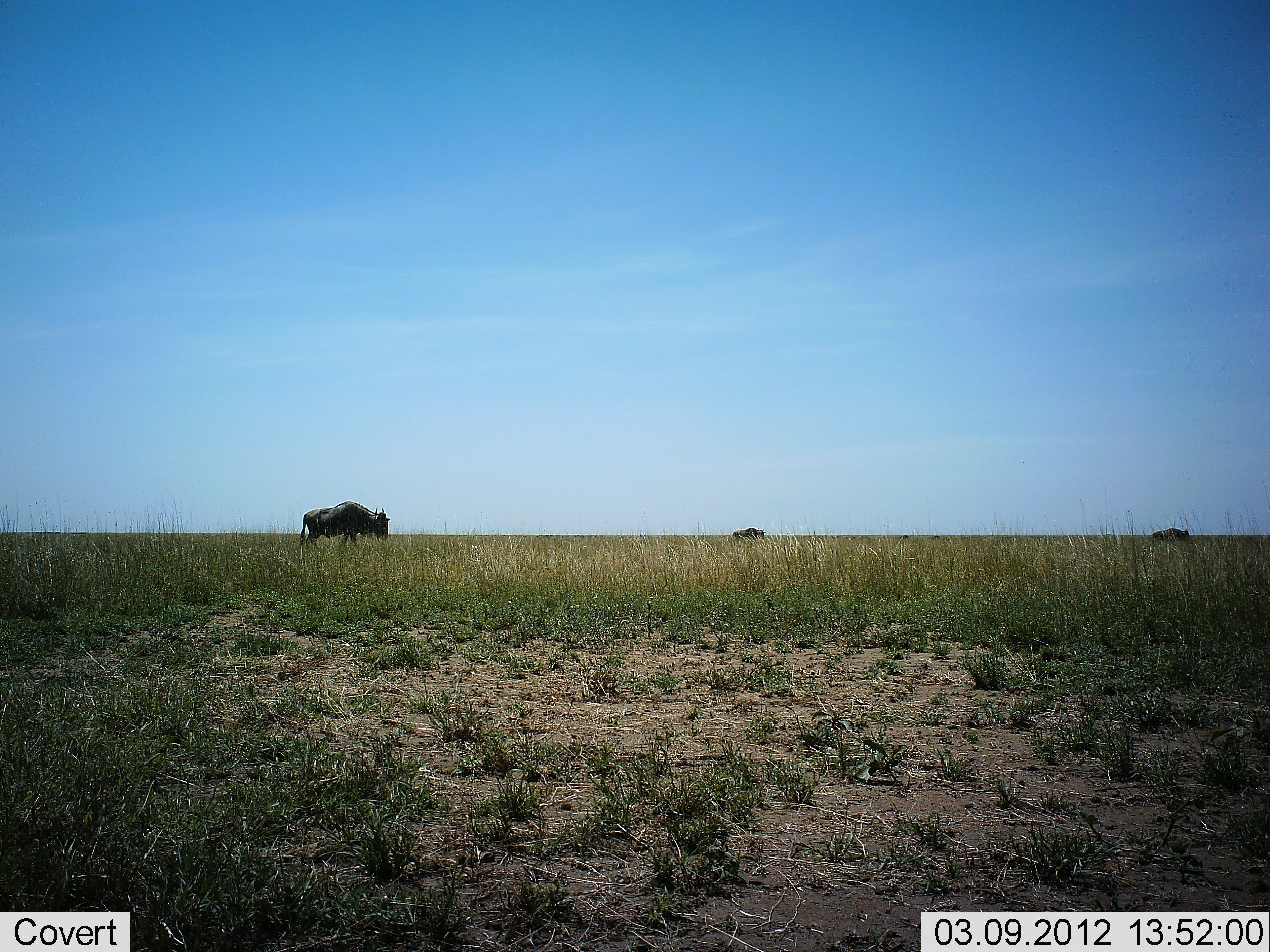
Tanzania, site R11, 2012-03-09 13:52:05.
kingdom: Animalia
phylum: Chordata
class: Mammalia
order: Artiodactyla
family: Bovidae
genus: Connochaetes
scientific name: Connochaetes taurinus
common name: blue wildebeest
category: wildebeest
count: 3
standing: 42%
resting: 8%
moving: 58%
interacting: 0%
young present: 0%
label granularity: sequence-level